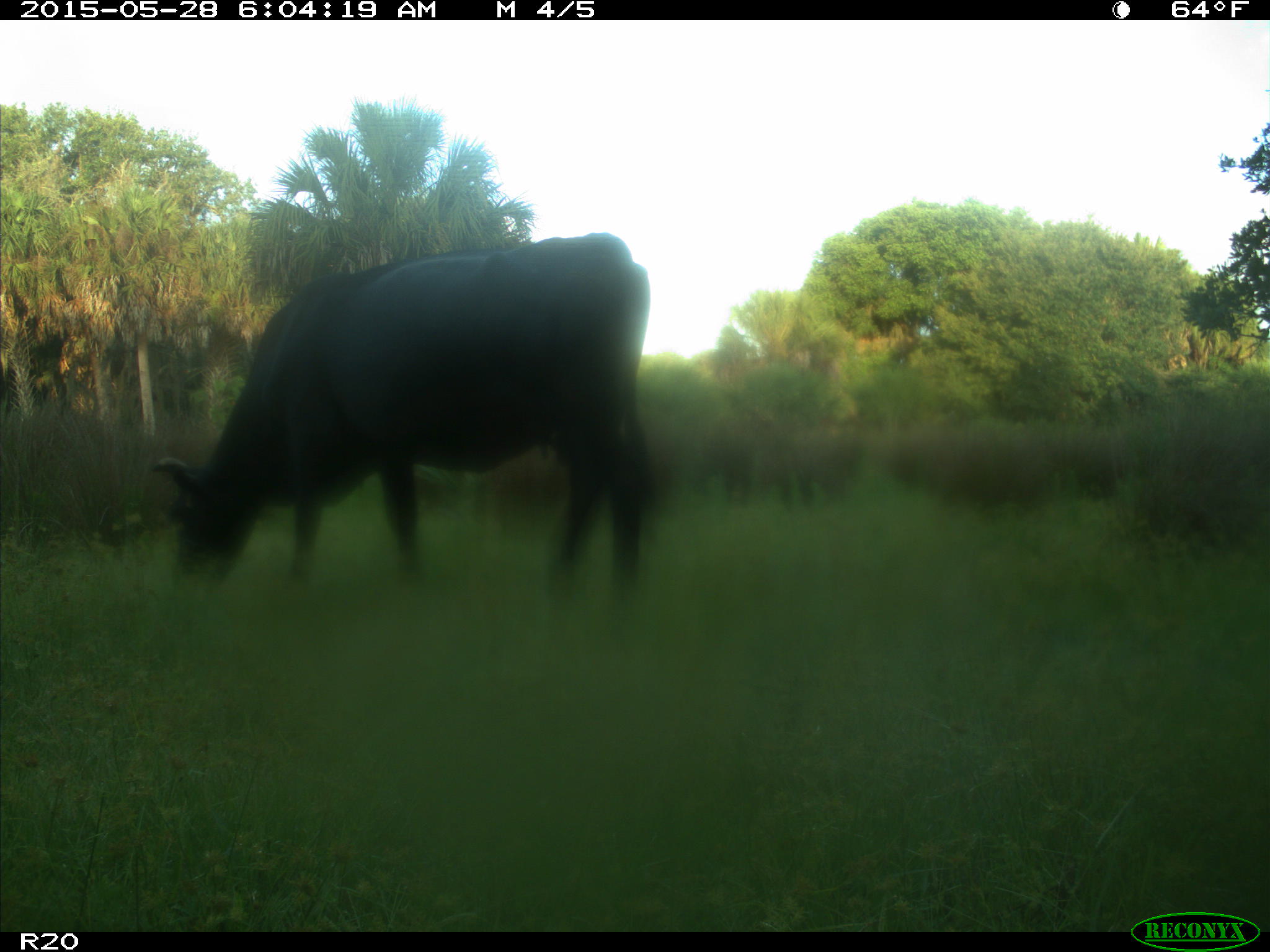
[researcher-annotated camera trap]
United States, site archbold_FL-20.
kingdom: Animalia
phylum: Chordata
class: Mammalia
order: Artiodactyla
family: Bovidae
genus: Bos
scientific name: Bos taurus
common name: domestic cow